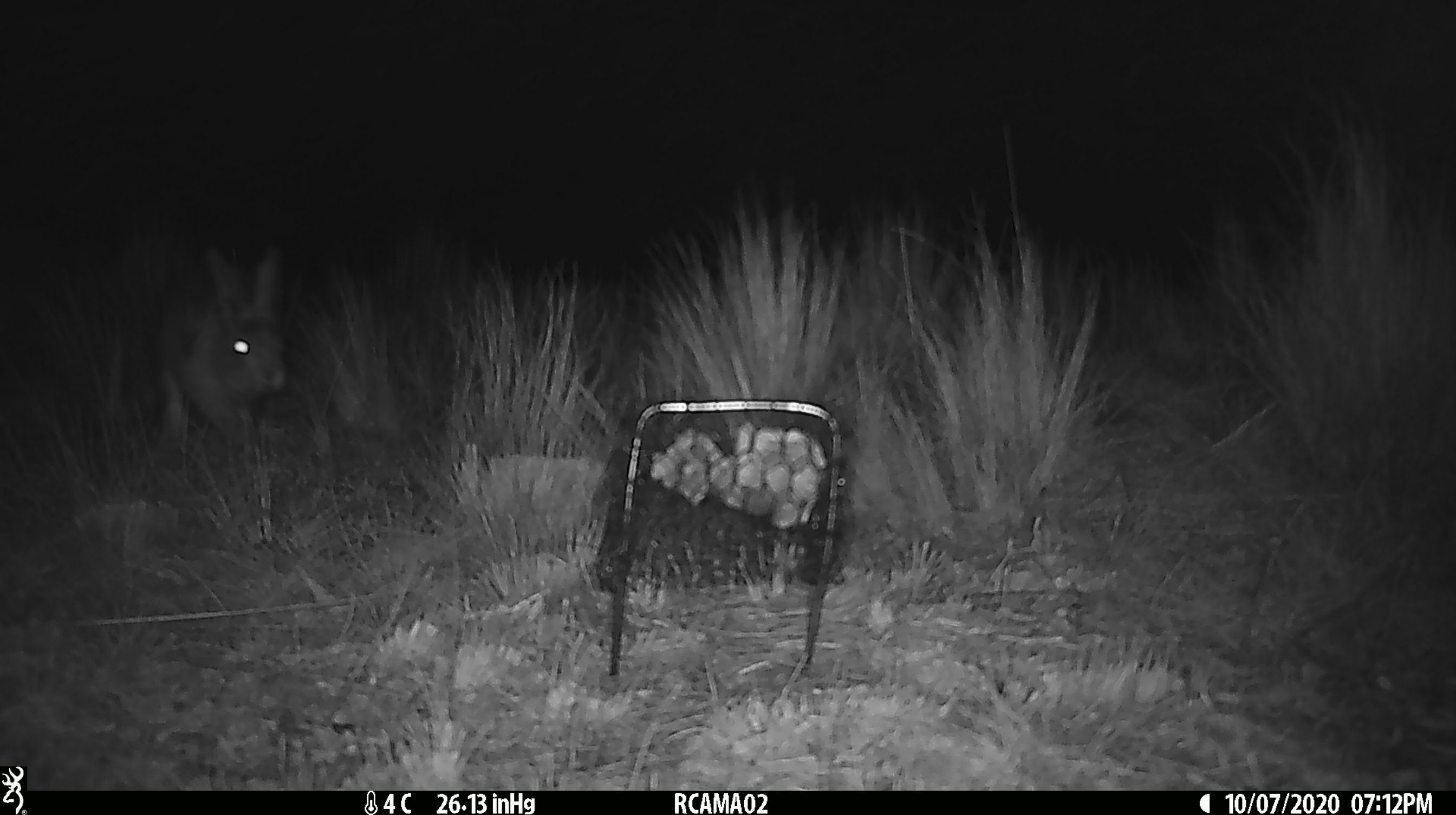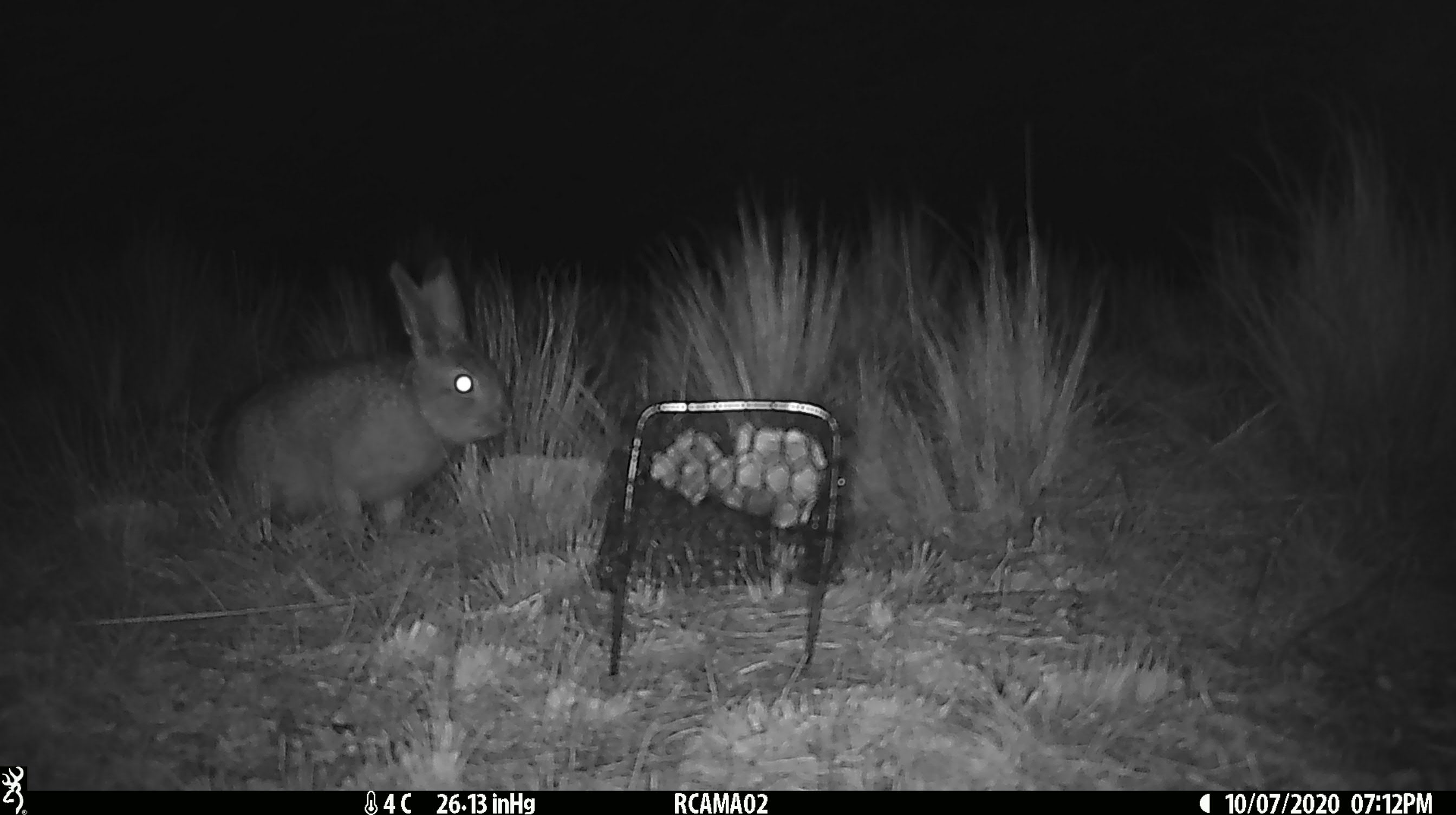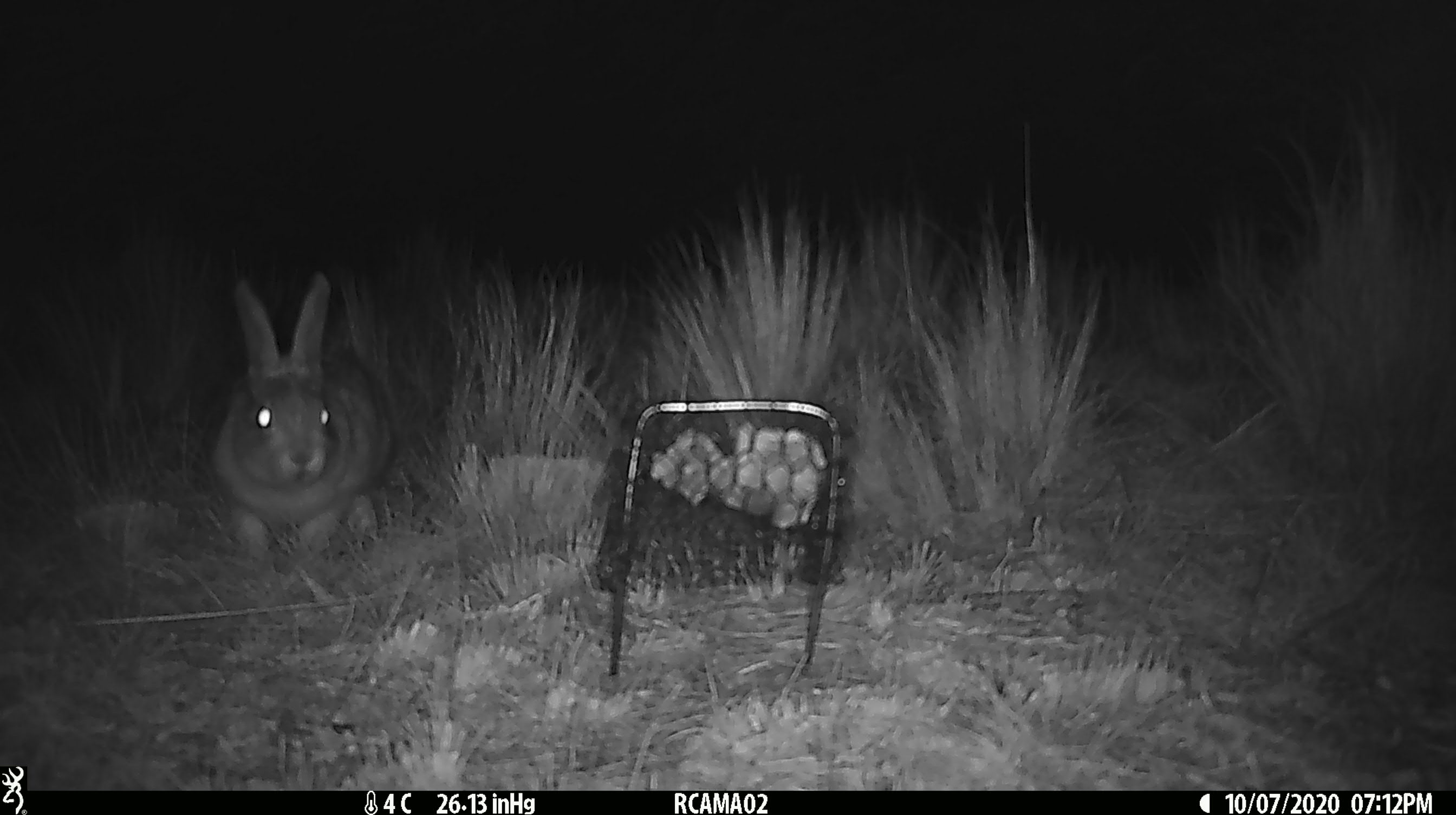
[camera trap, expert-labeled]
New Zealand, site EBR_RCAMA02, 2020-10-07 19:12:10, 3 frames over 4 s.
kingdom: Animalia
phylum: Chordata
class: Mammalia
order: Lagomorpha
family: Leporidae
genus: Oryctolagus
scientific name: Oryctolagus cuniculus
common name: european rabbit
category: rabbit